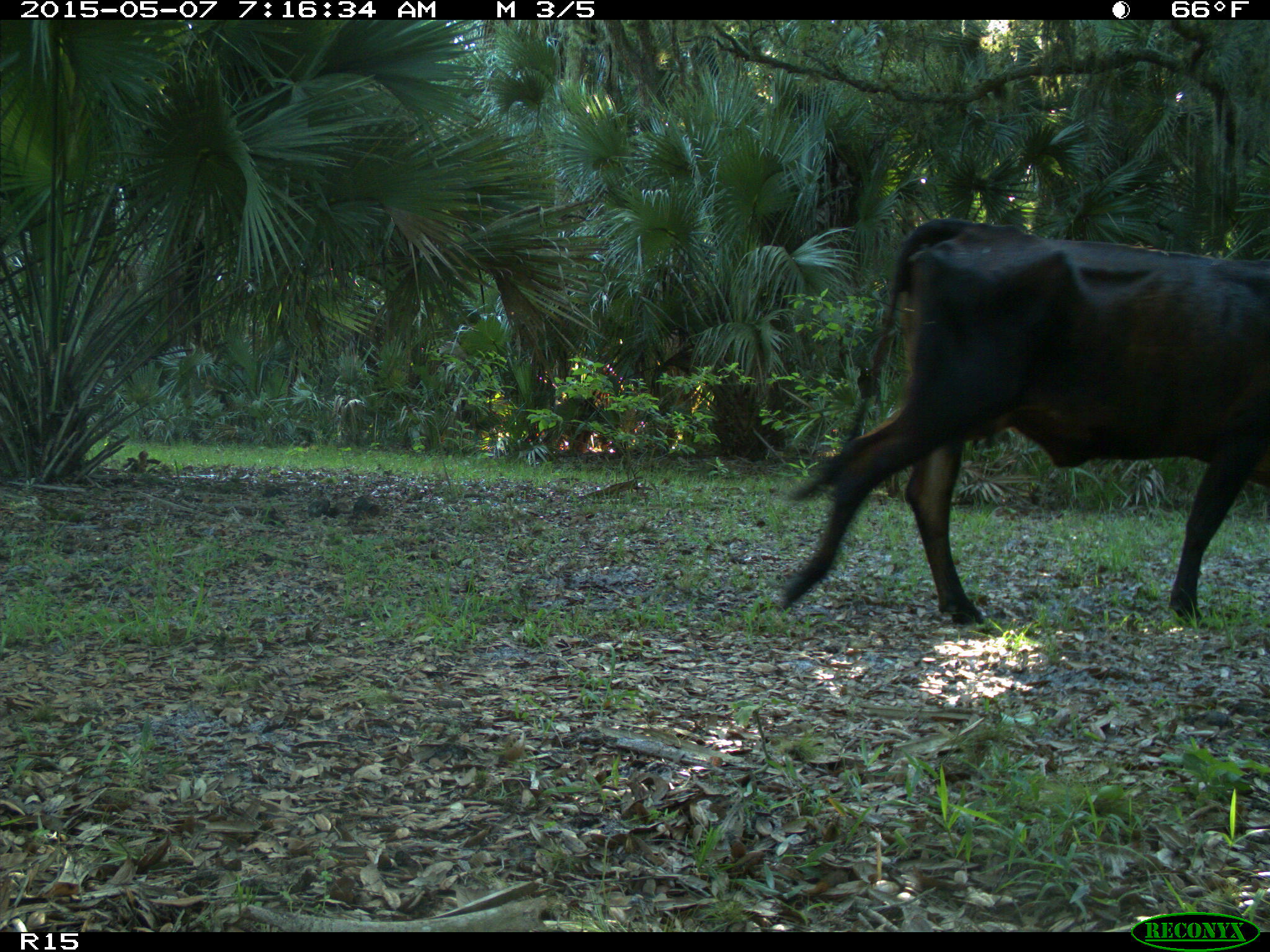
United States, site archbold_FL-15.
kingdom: Animalia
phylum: Chordata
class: Mammalia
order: Artiodactyla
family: Bovidae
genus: Bos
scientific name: Bos taurus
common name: domestic cow